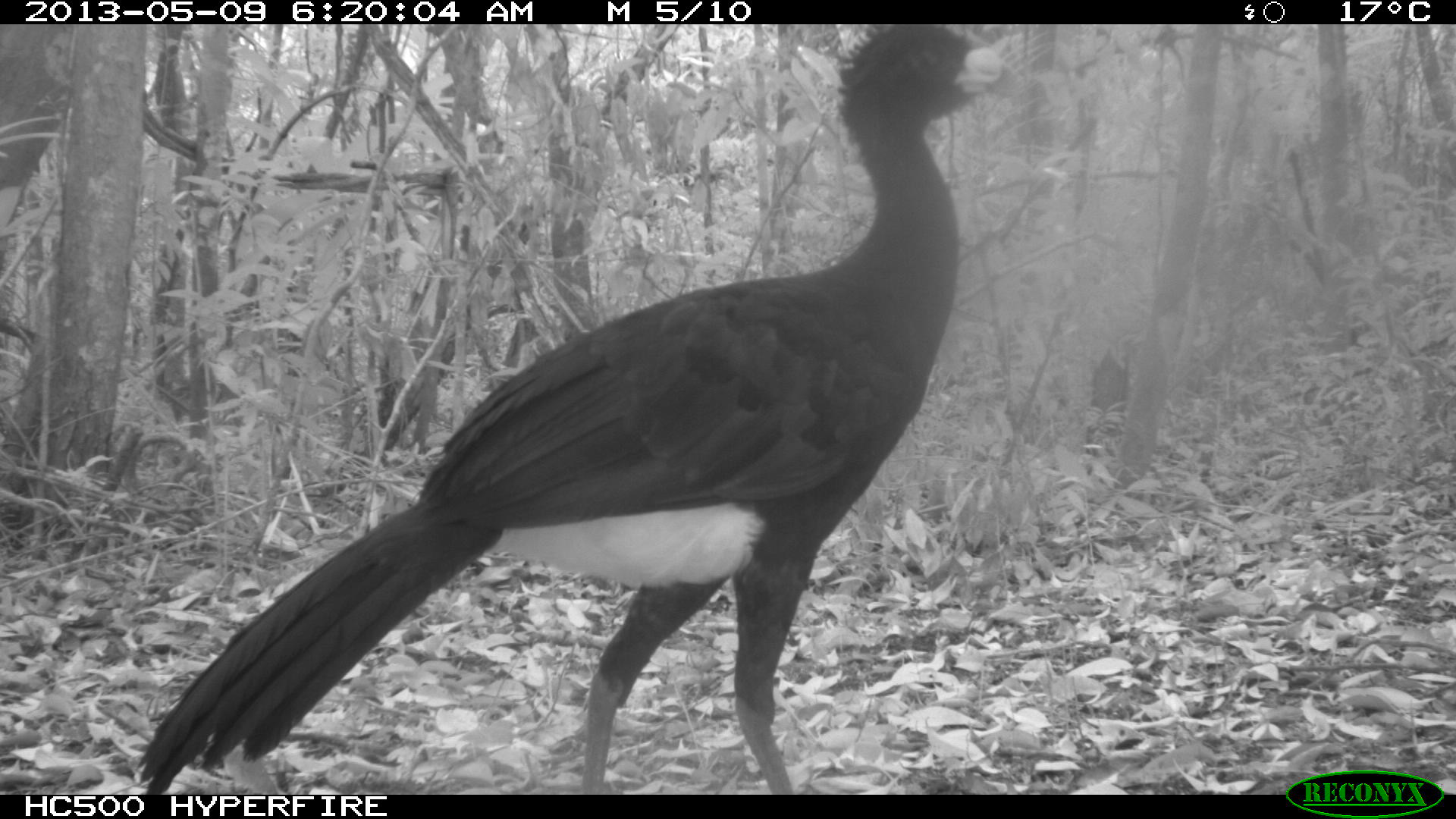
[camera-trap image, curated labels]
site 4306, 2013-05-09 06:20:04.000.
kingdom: Animalia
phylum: Chordata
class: Aves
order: Galliformes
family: Cracidae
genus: Crax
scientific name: Crax rubra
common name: great curassow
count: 1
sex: male